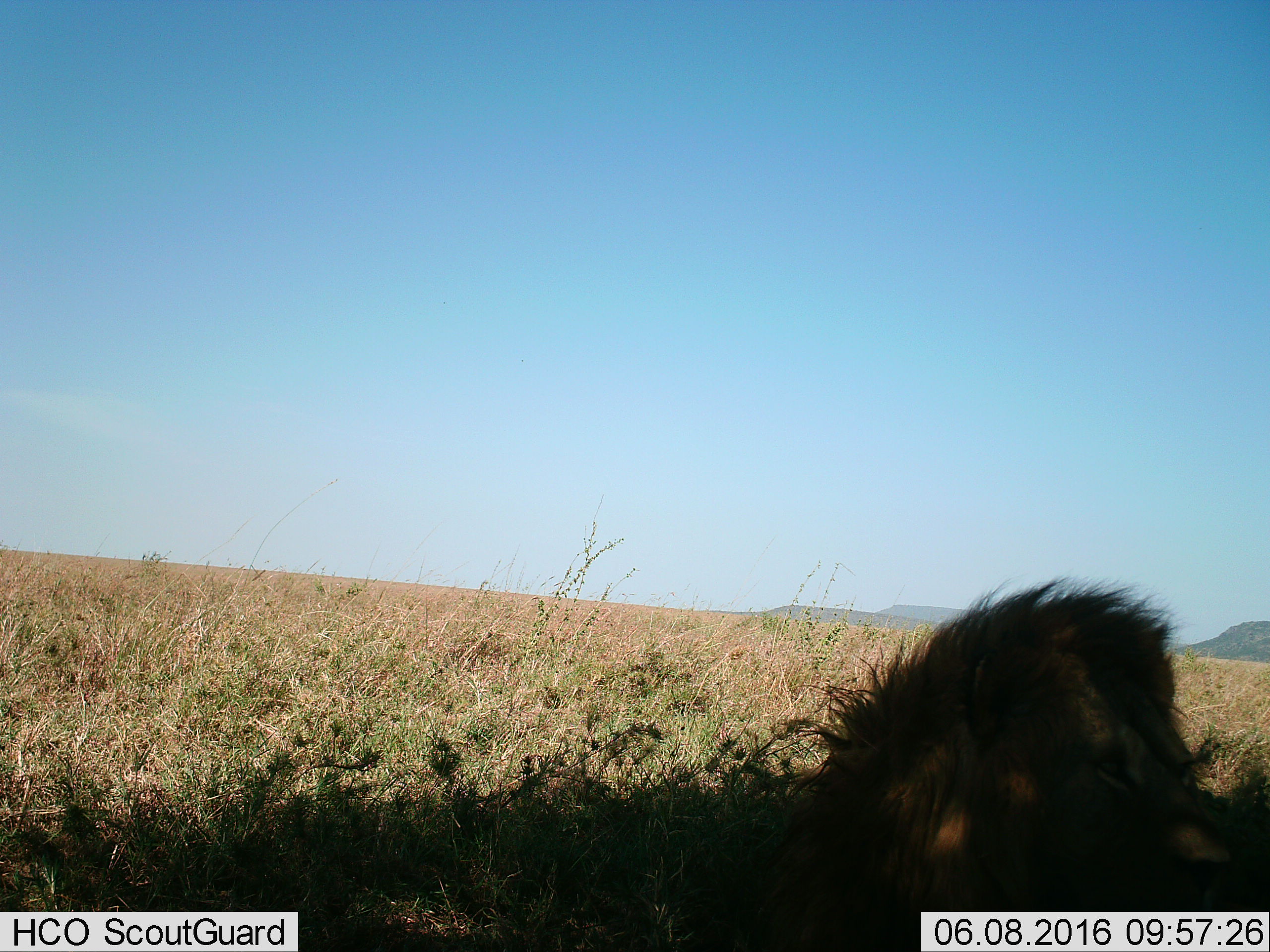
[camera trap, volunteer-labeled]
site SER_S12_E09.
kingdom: Animalia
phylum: Chordata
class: Mammalia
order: Carnivora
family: Felidae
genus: Panthera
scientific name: Panthera leo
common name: lion male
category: lionmale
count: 1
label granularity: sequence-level